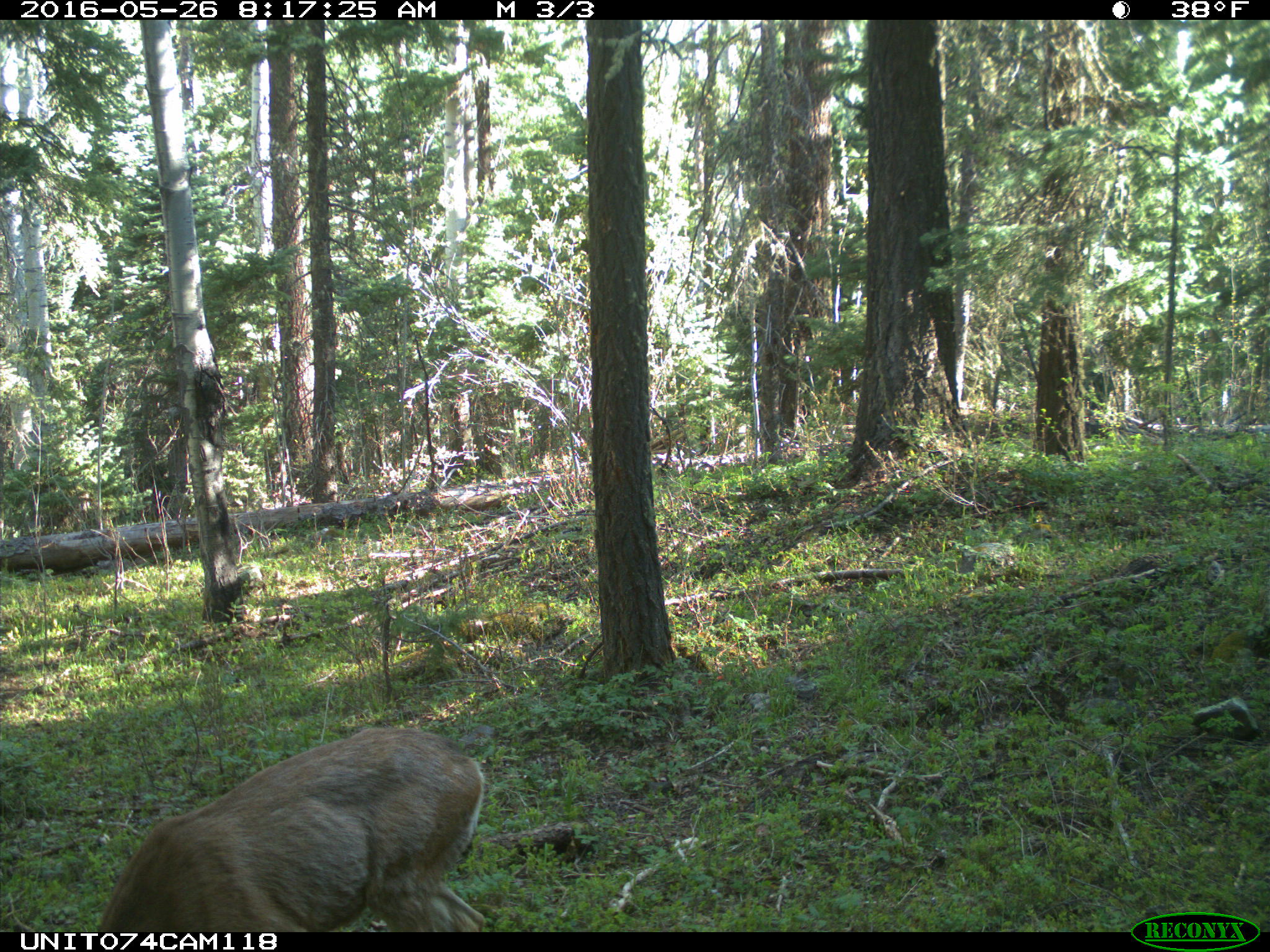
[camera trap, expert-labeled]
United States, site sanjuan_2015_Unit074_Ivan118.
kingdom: Animalia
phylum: Chordata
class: Mammalia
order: Artiodactyla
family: Cervidae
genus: Odocoileus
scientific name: Odocoileus hemionus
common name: mule deer